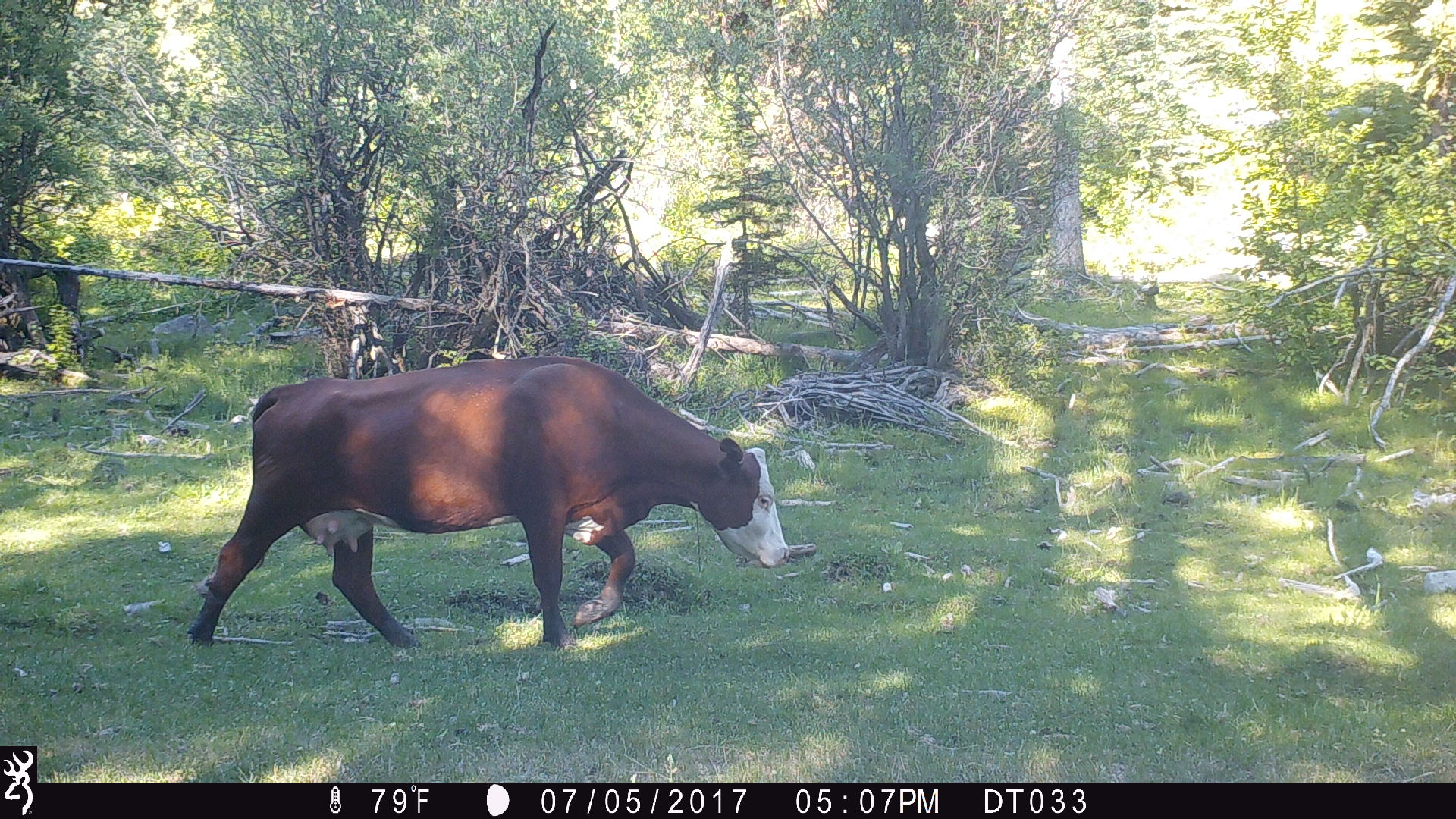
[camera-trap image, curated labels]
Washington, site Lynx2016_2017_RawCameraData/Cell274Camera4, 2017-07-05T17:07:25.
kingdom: Animalia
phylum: Chordata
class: Mammalia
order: Artiodactyla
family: Bovidae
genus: Bos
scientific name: Bos taurus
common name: domestic cattle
Domestic cattle (Bos taurus). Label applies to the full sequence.